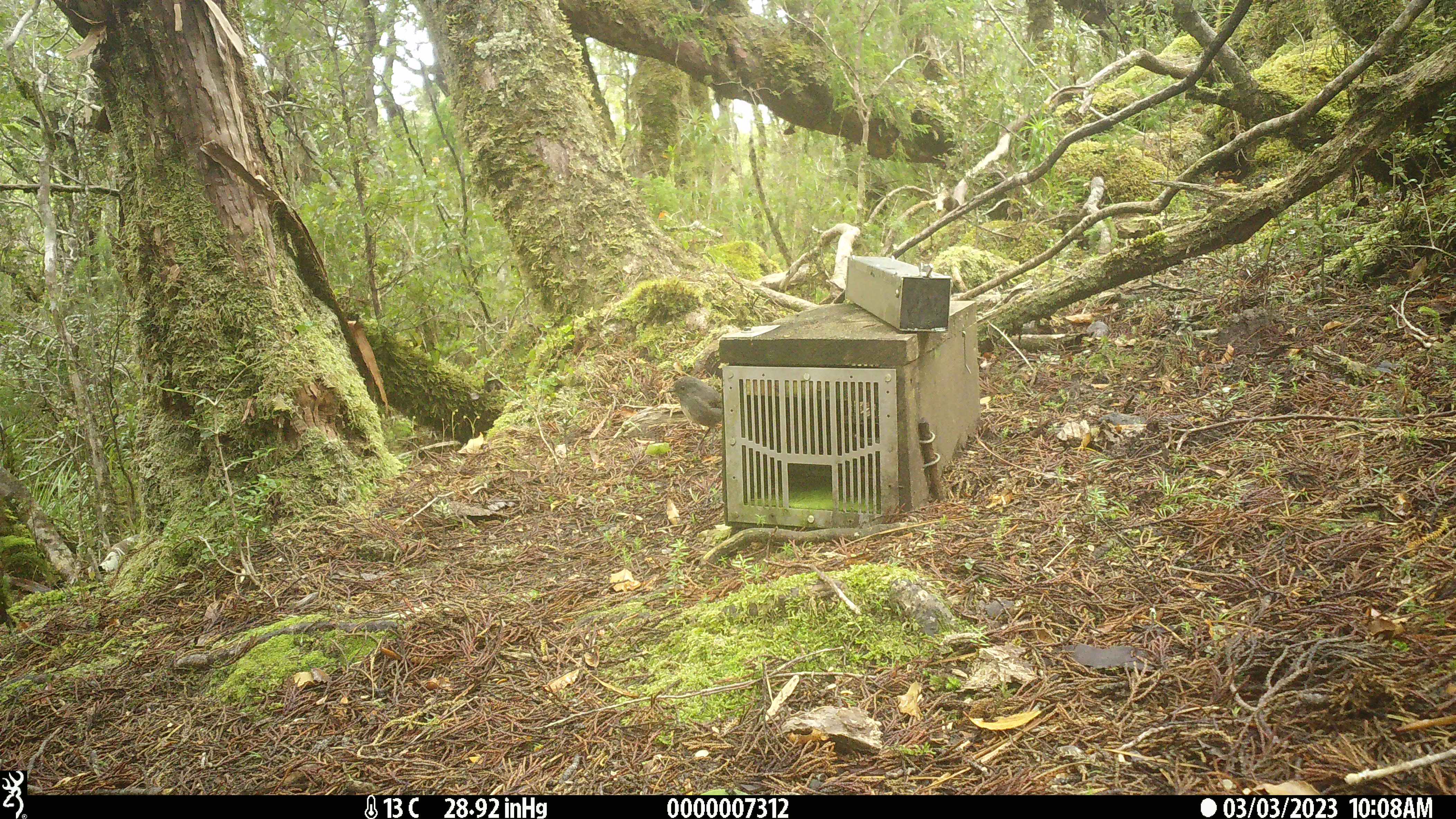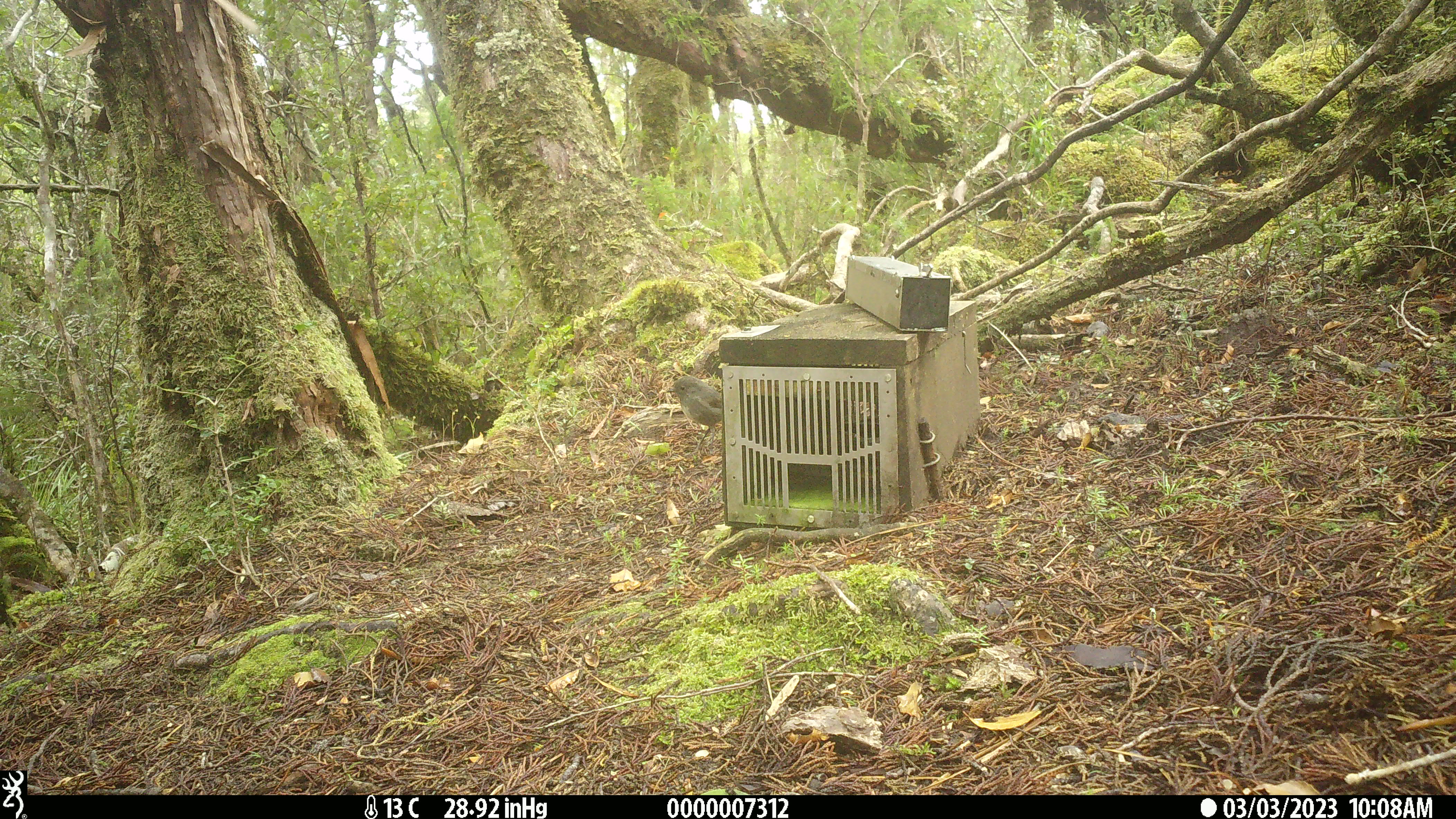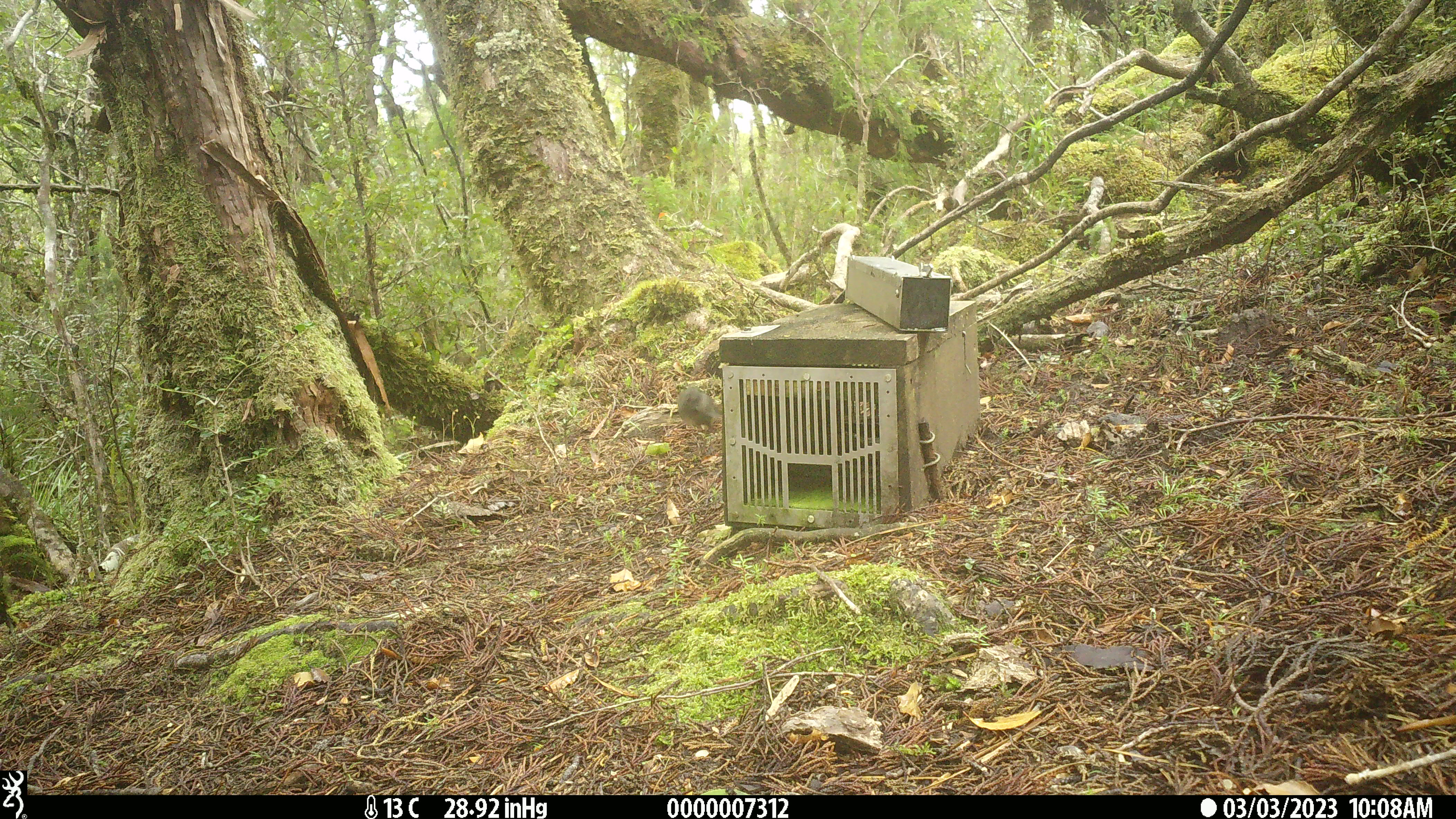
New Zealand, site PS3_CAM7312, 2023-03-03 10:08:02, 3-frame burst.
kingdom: Animalia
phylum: Chordata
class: Aves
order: Passeriformes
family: Petroicidae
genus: Petroica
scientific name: Petroica australis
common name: new zealand robin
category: robin